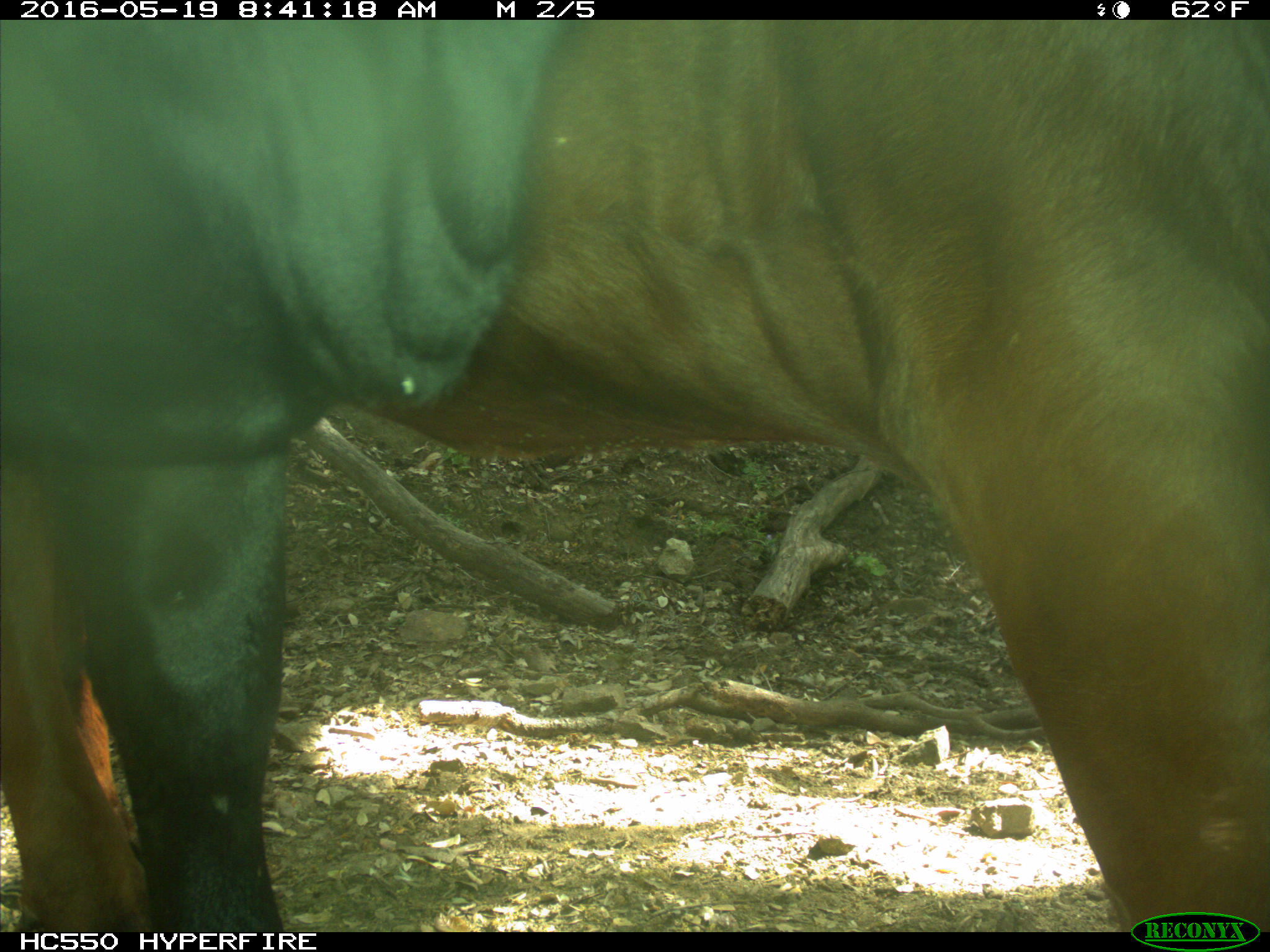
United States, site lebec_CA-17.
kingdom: Animalia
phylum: Chordata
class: Mammalia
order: Artiodactyla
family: Bovidae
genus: Bos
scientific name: Bos taurus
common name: domestic cow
Bos taurus (domestic cow).